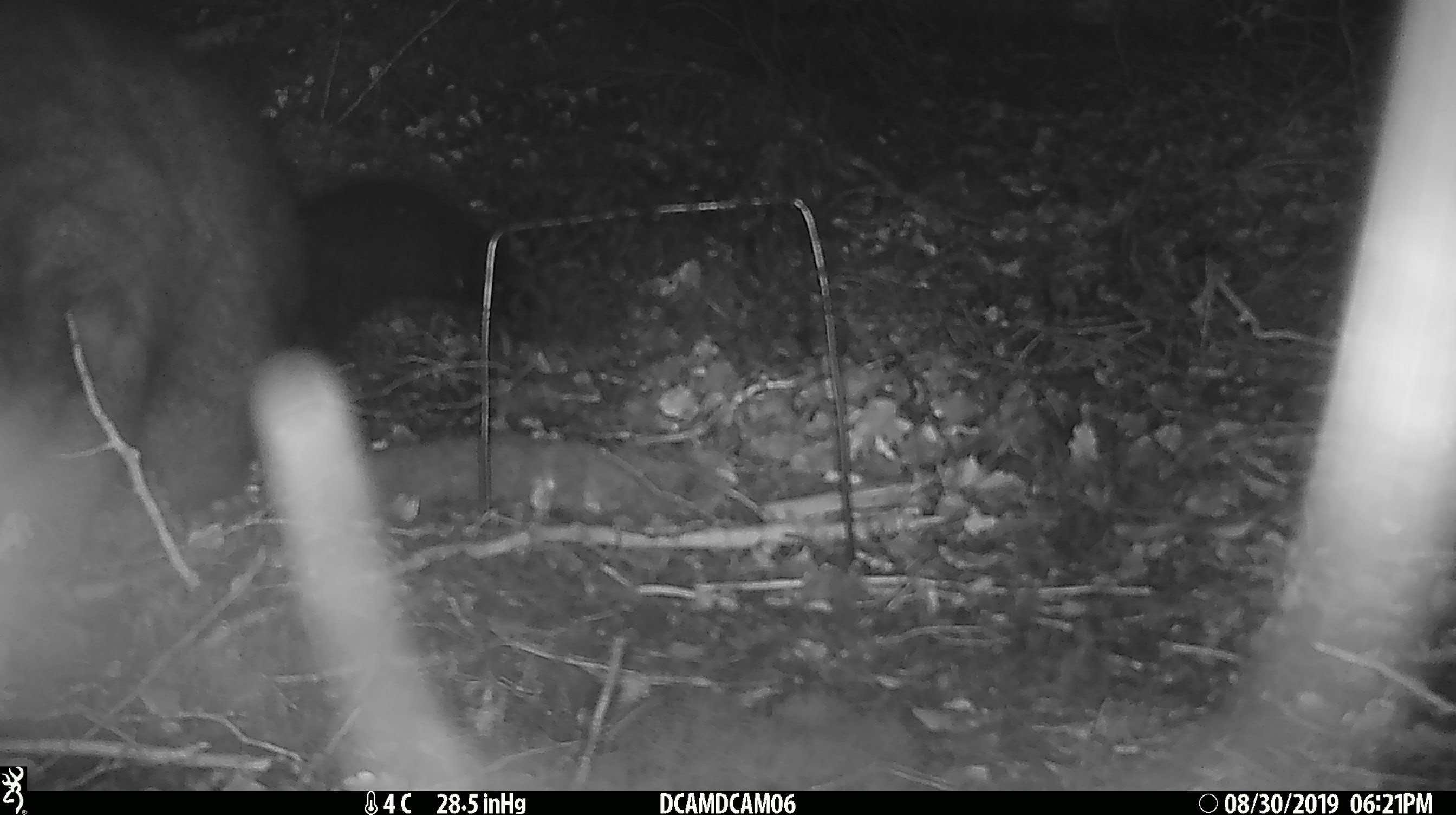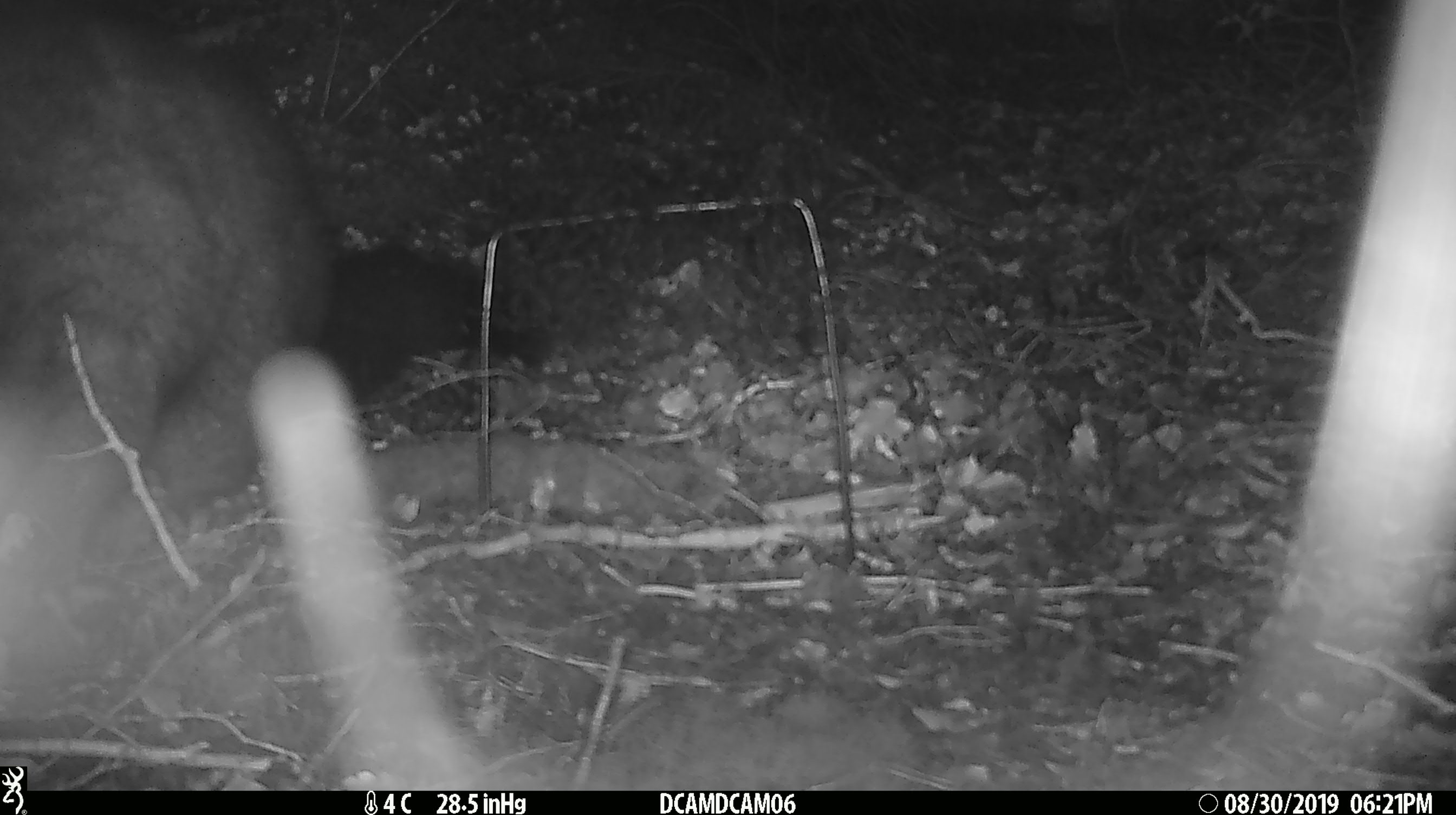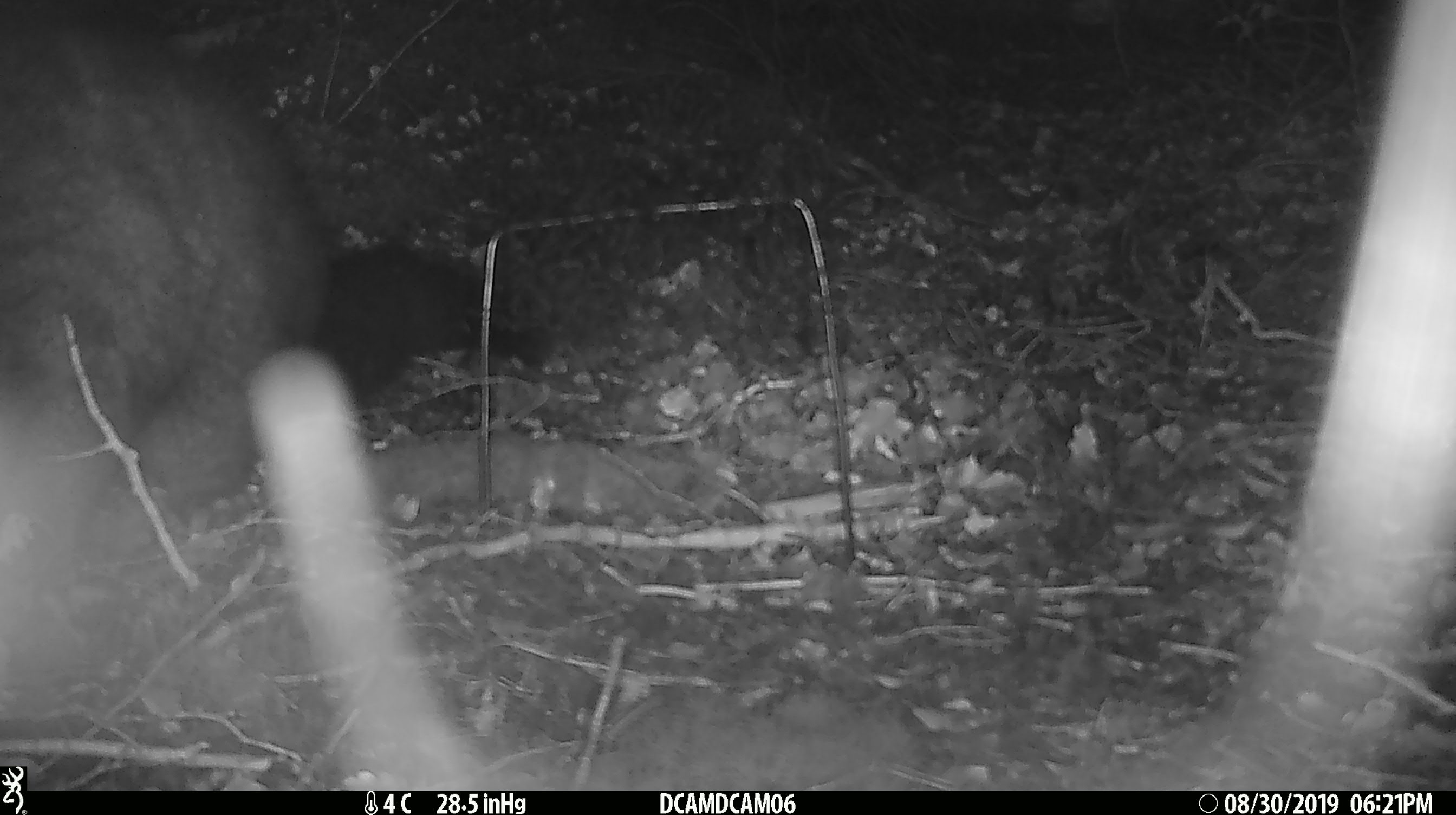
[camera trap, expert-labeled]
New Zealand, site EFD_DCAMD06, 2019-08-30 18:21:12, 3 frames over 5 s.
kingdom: Animalia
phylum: Chordata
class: Mammalia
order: Diprotodontia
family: Phalangeridae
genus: Trichosurus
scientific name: Trichosurus vulpecula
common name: common brushtail possum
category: possum